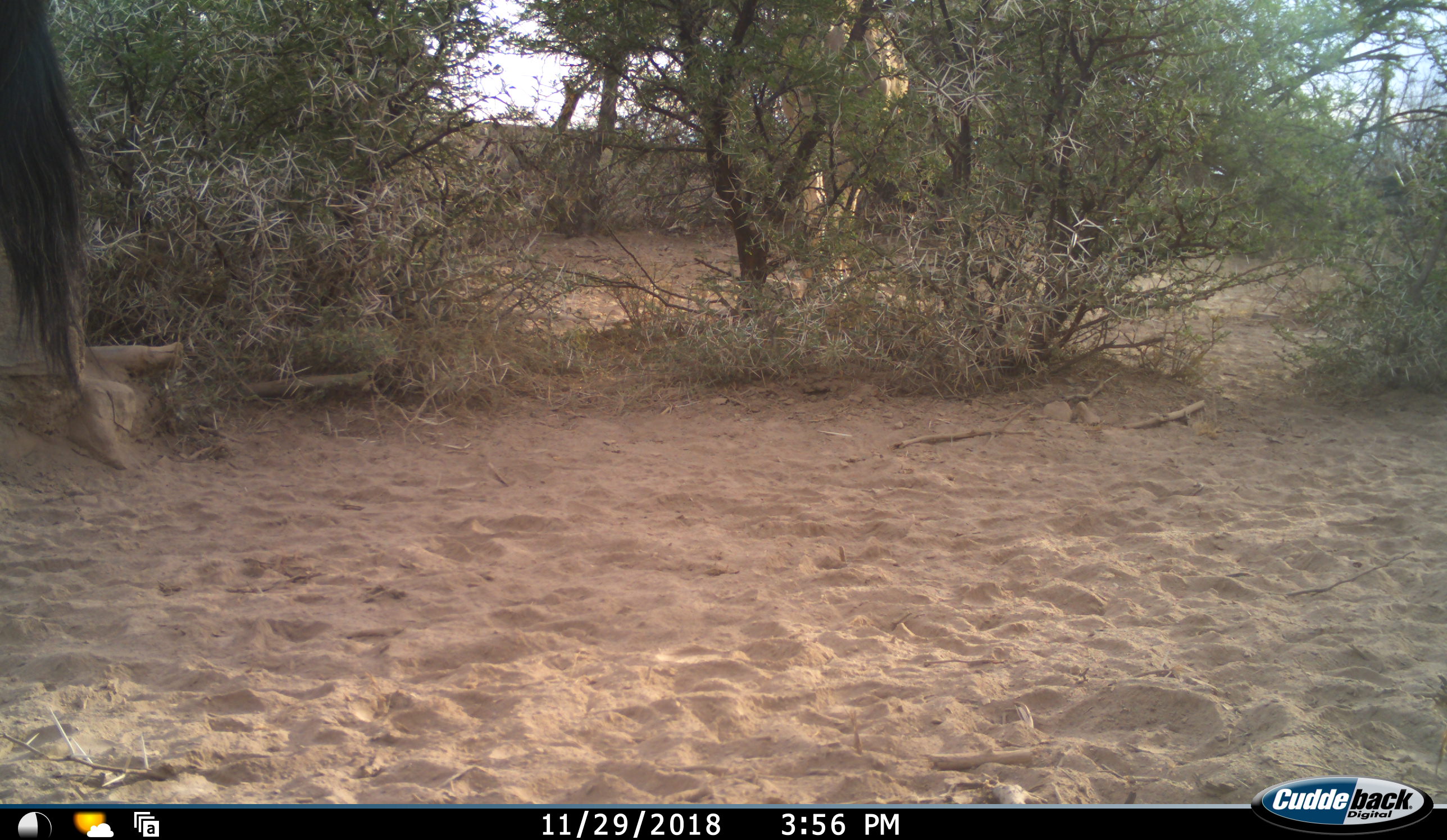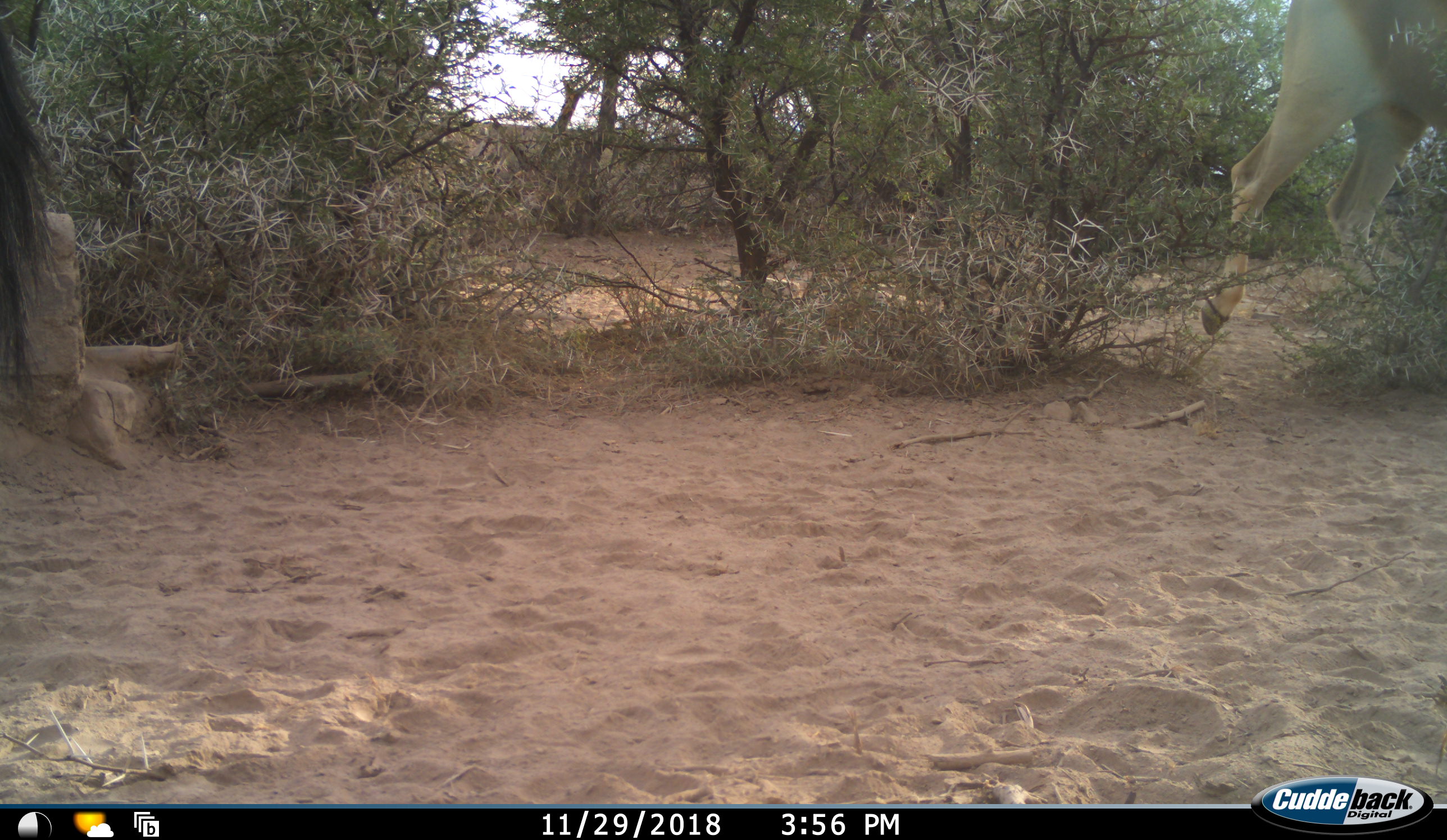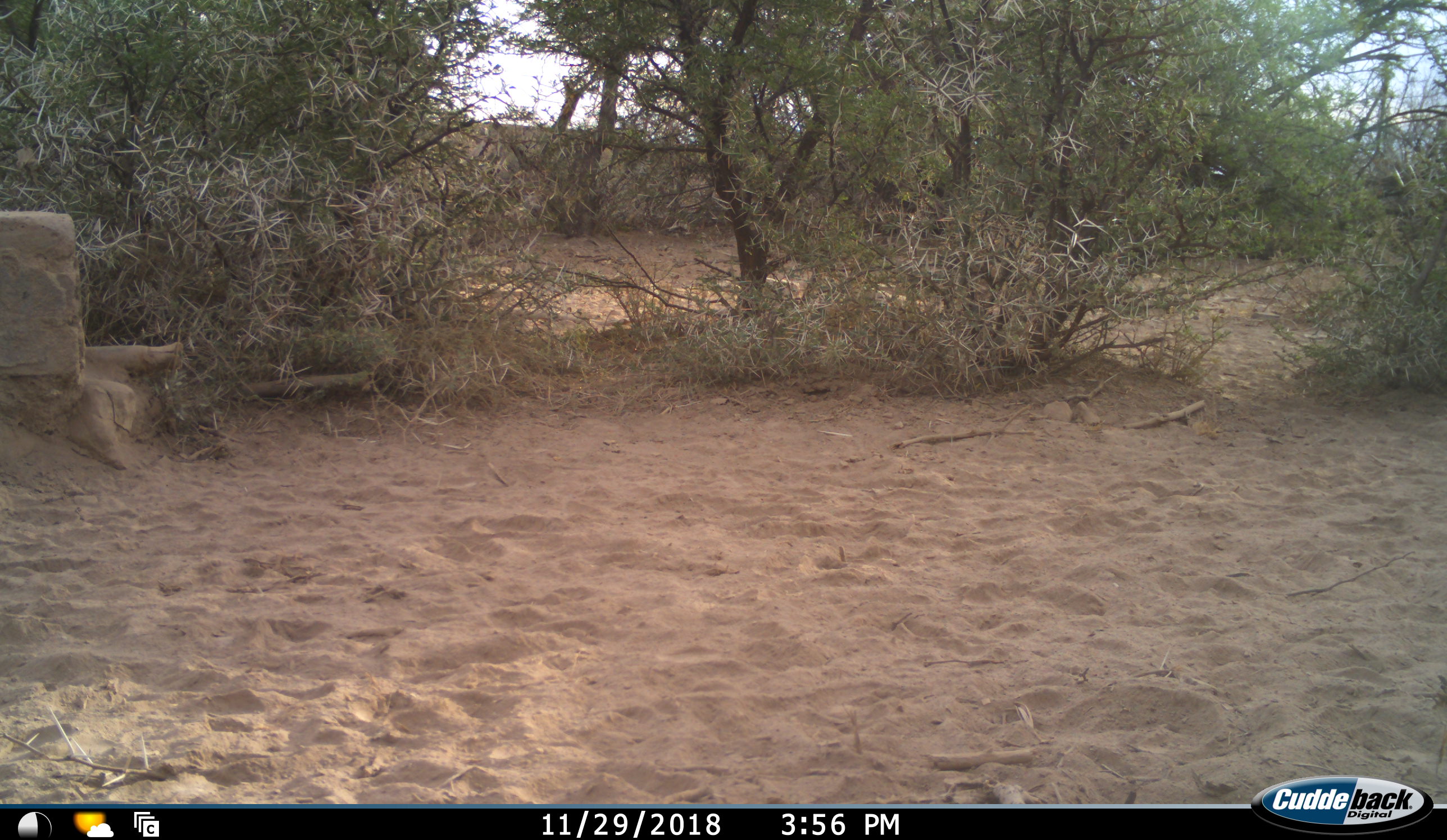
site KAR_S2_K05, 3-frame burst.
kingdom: Animalia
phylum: Chordata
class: Mammalia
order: Artiodactyla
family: Bovidae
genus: Tragelaphus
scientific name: Tragelaphus oryx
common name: eland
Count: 1.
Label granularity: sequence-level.